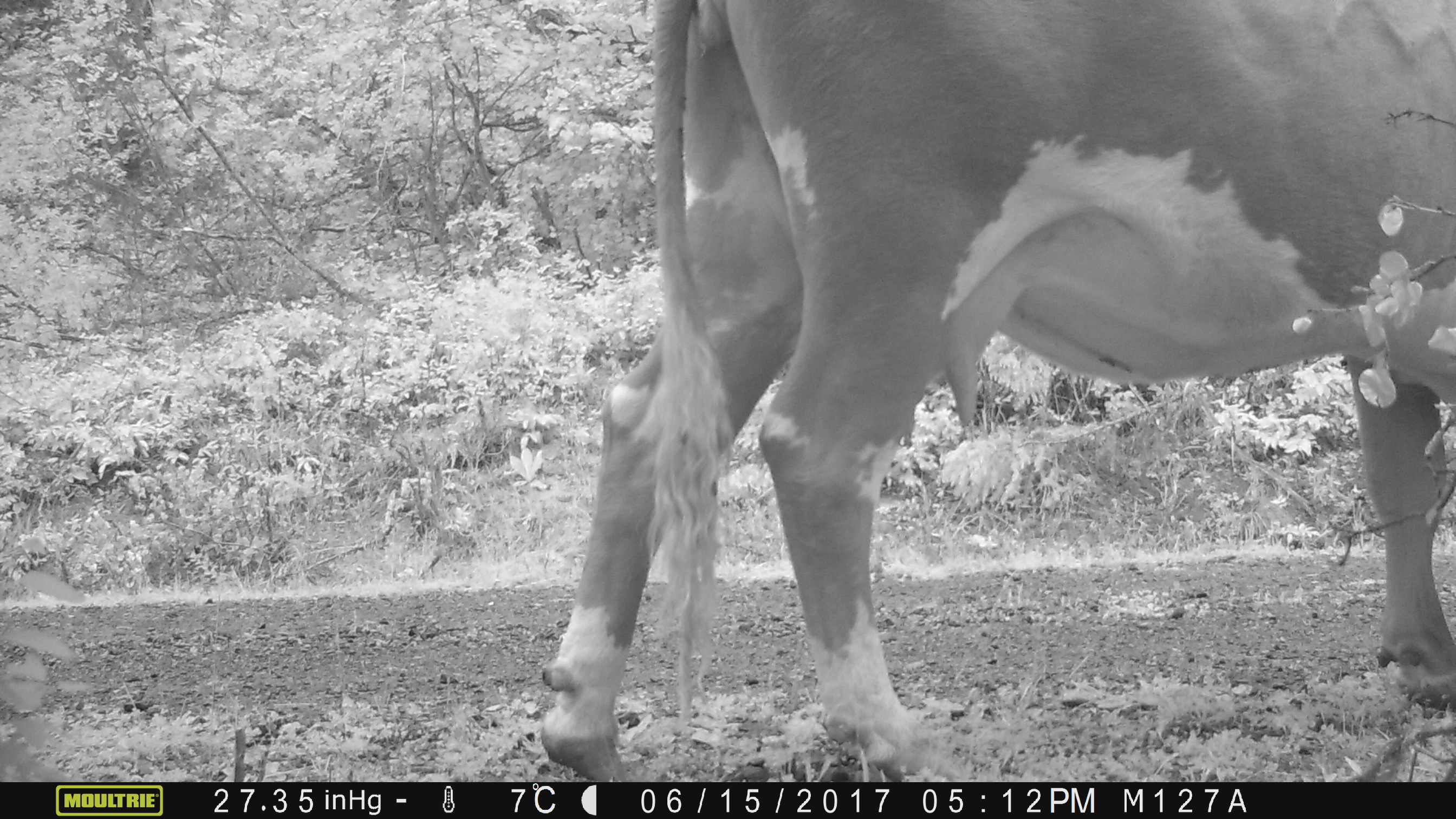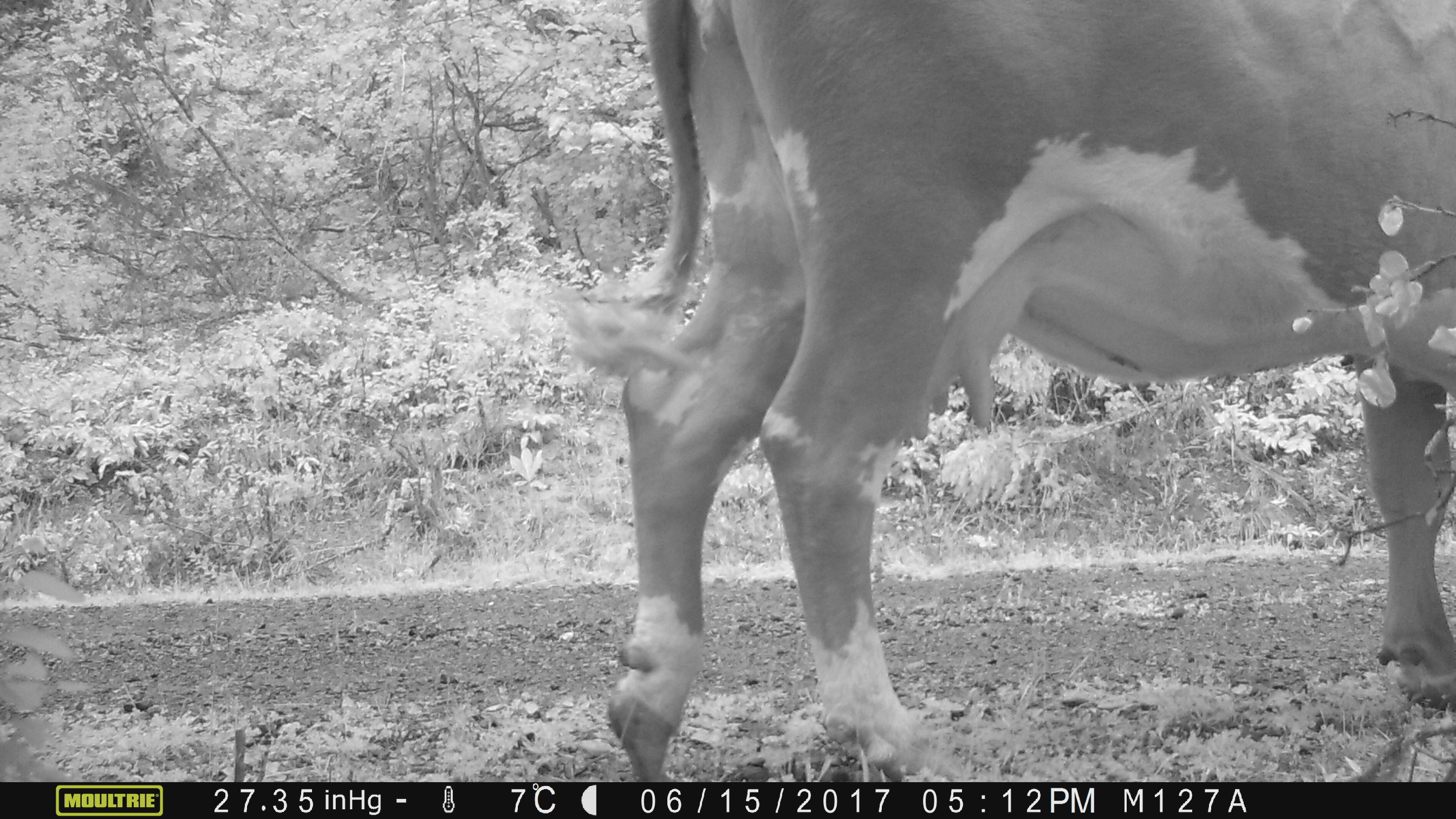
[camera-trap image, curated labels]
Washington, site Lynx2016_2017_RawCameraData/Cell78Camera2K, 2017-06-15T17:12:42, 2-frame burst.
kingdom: Animalia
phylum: Chordata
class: Mammalia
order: Artiodactyla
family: Bovidae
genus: Bos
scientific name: Bos taurus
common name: domestic cattle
Domestic cattle (Bos taurus). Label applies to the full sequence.